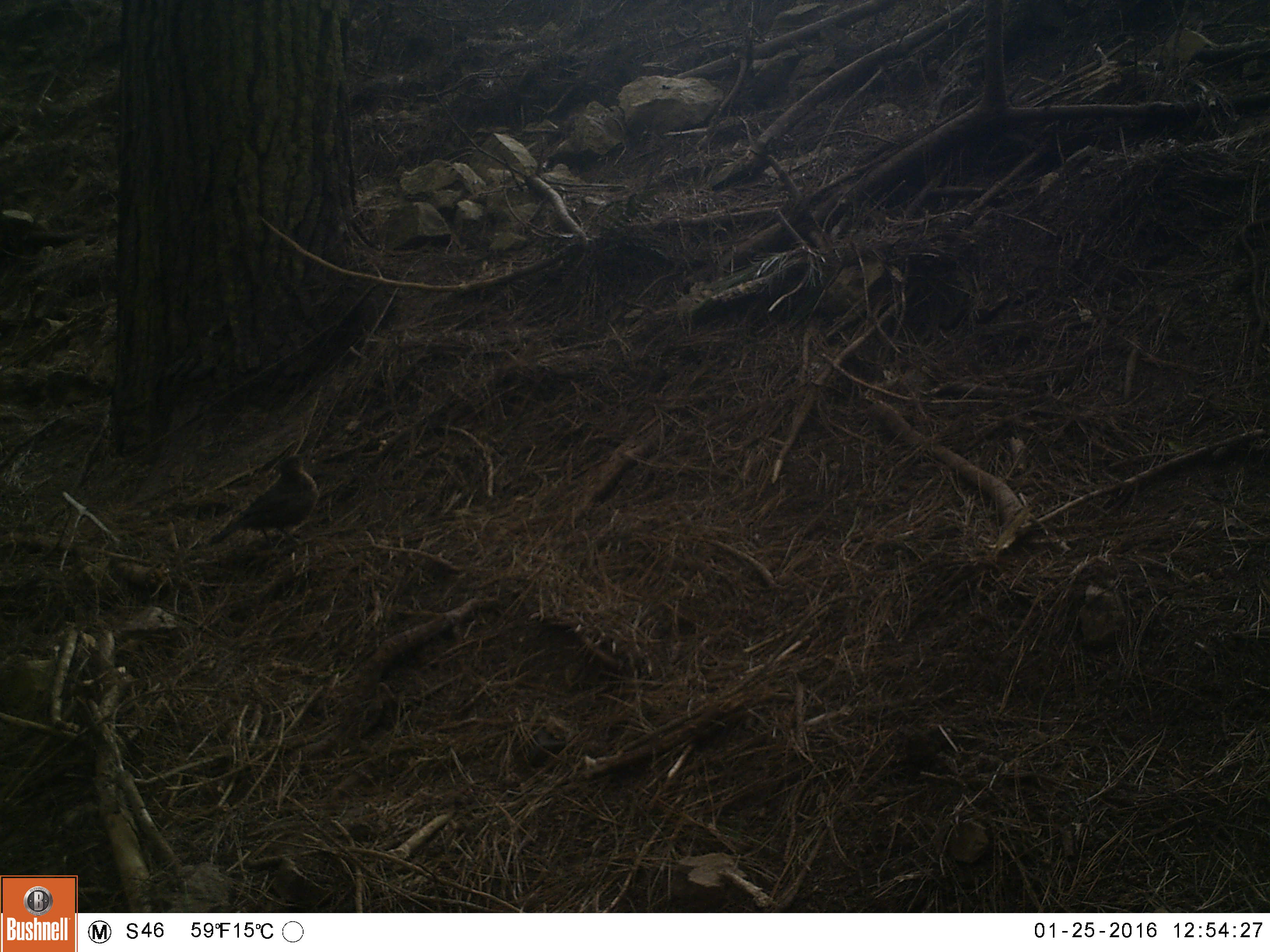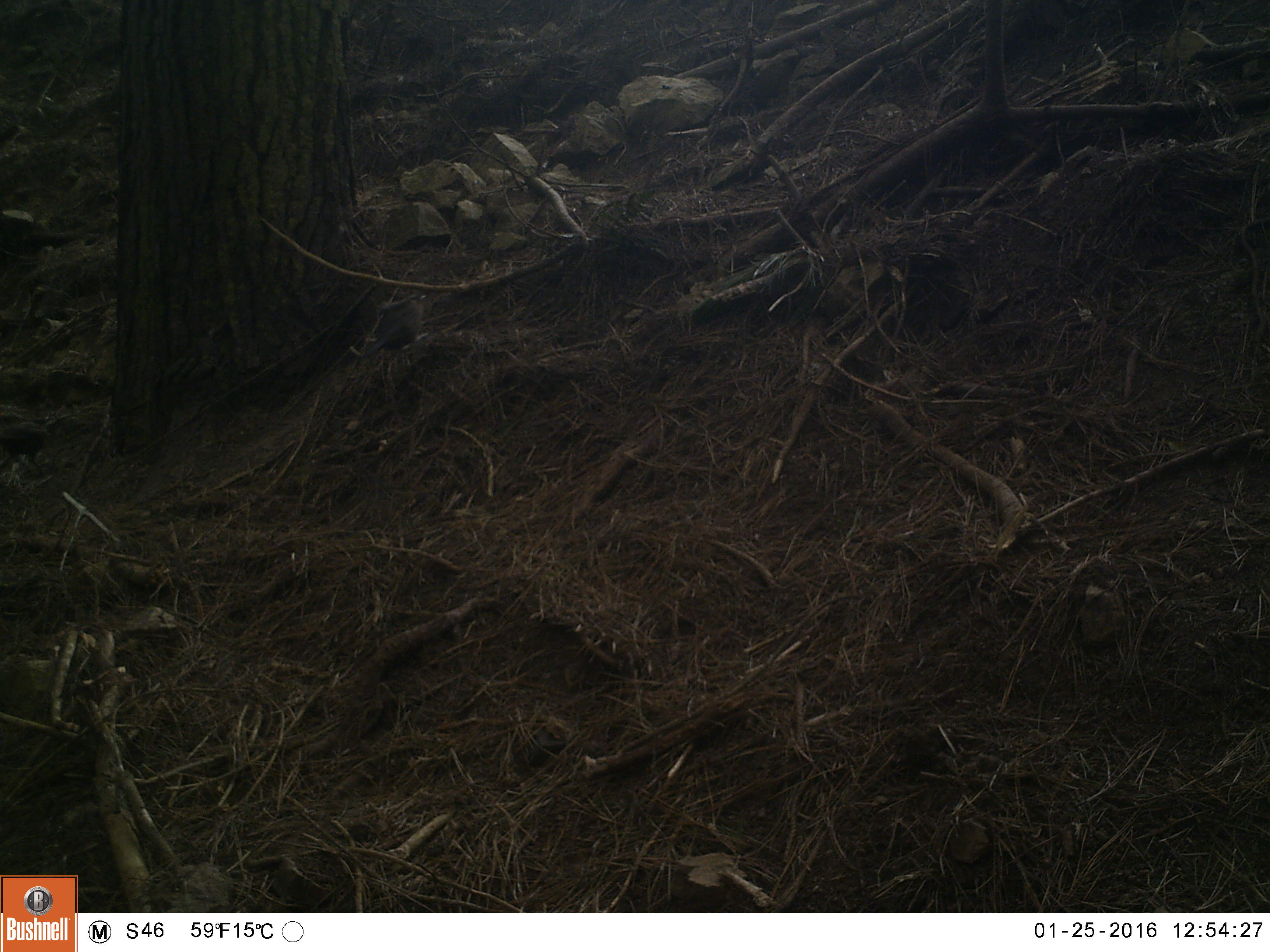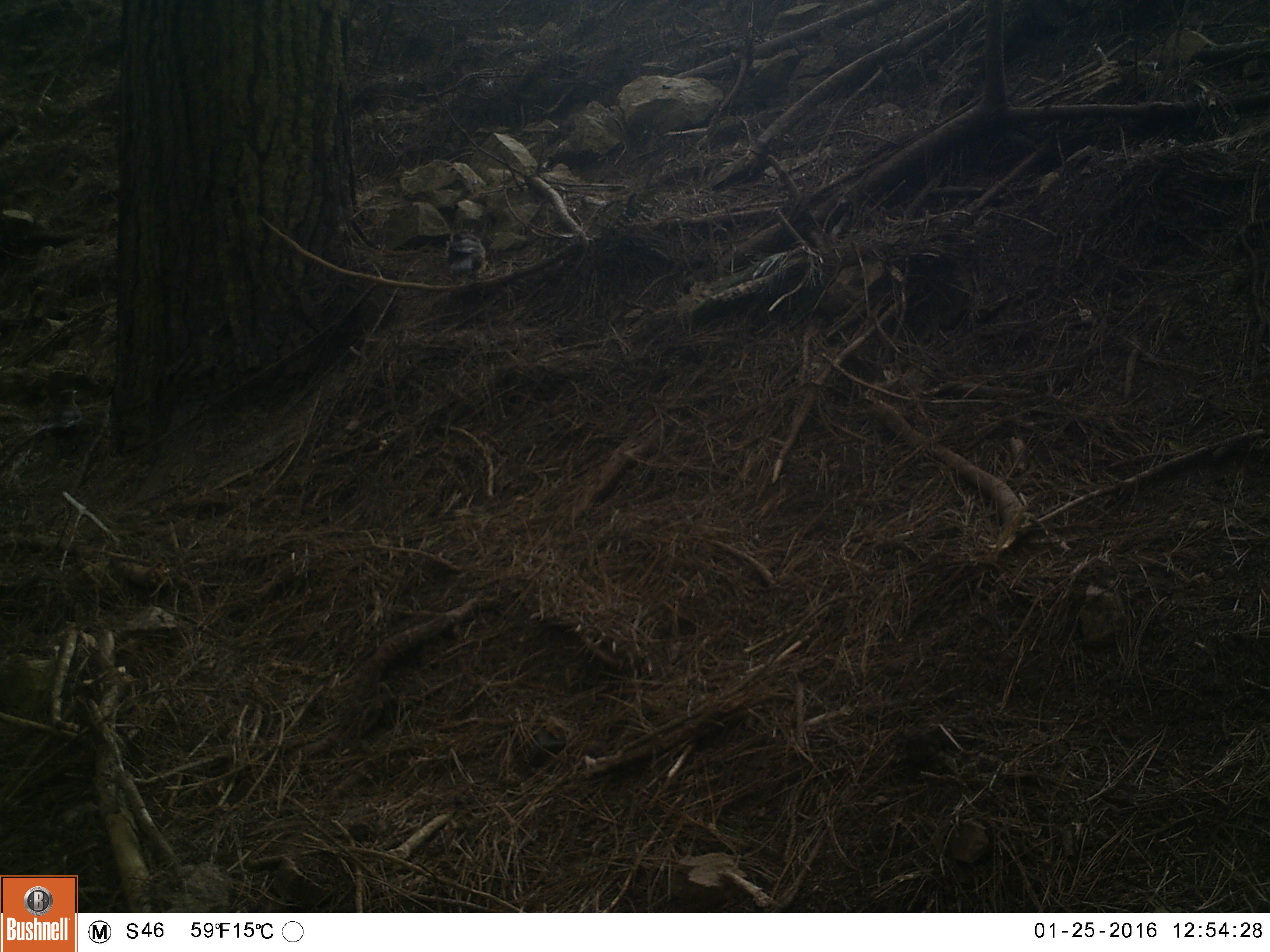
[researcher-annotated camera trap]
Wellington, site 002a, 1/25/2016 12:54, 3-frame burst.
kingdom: Animalia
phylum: Chordata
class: Aves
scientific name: Aves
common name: bird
Bird (Aves).